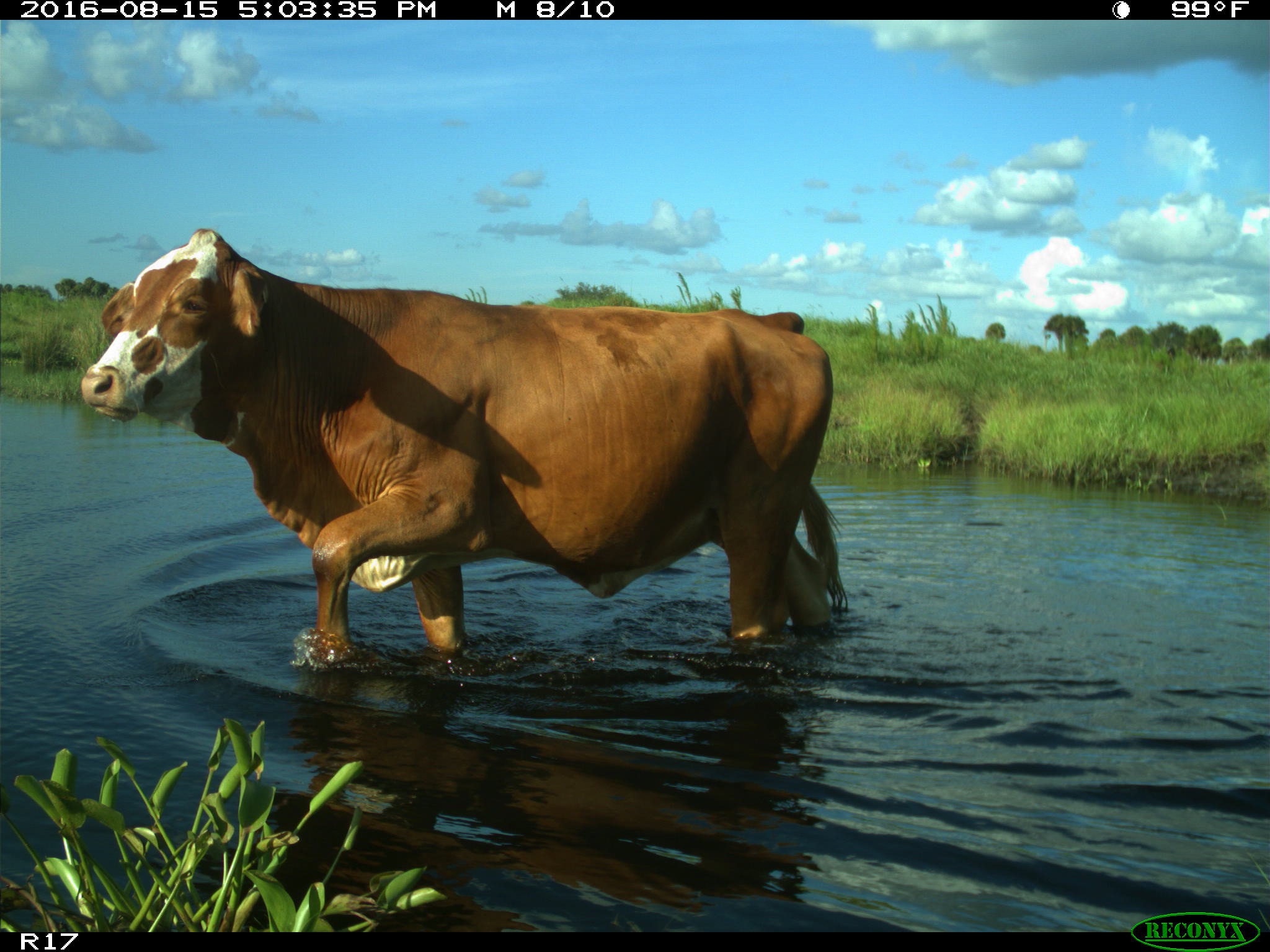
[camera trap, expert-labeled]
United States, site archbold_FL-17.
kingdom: Animalia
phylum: Chordata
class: Mammalia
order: Artiodactyla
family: Bovidae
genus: Bos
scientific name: Bos taurus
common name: domestic cow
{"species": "Bos taurus (domestic cow)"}